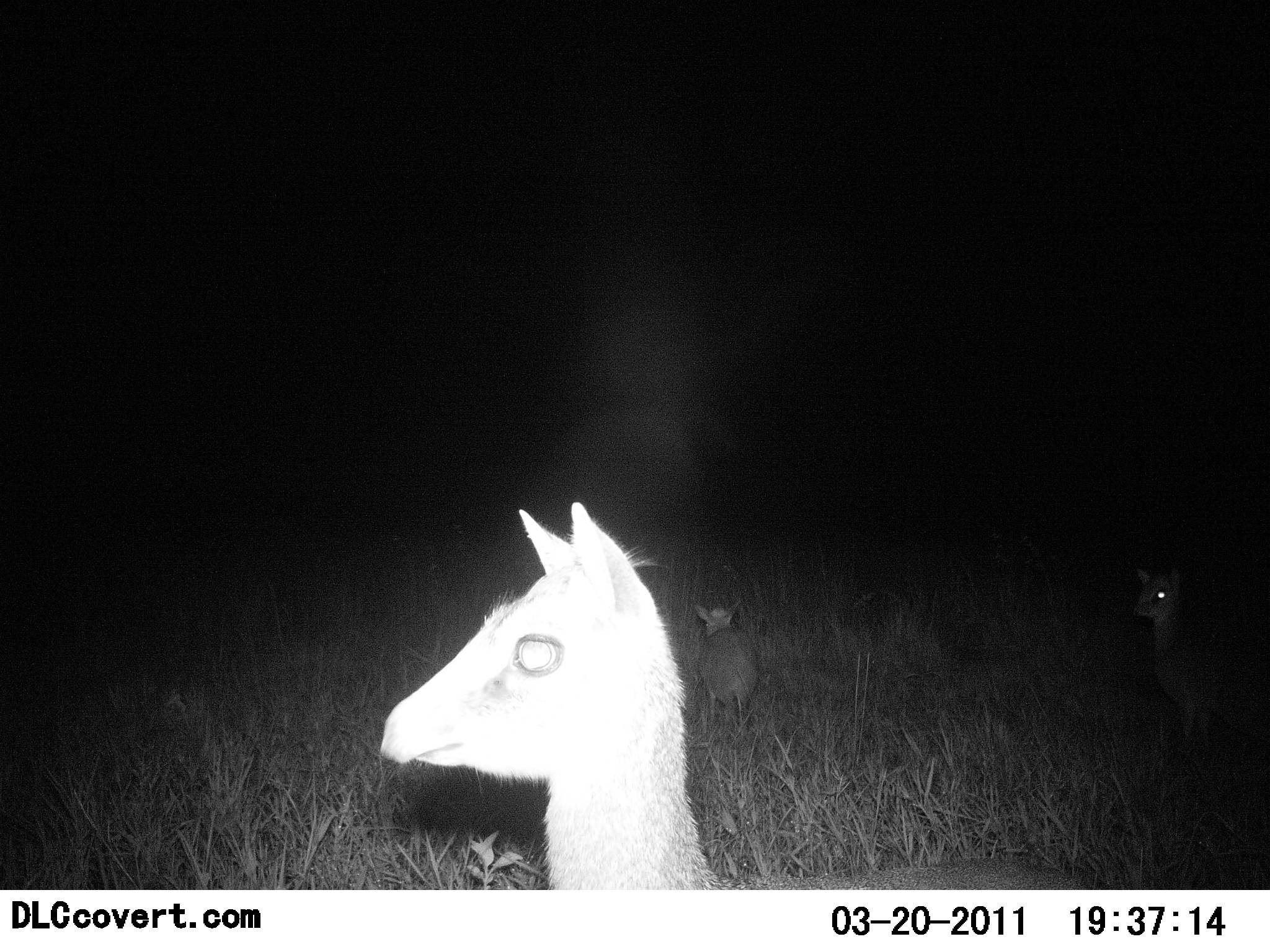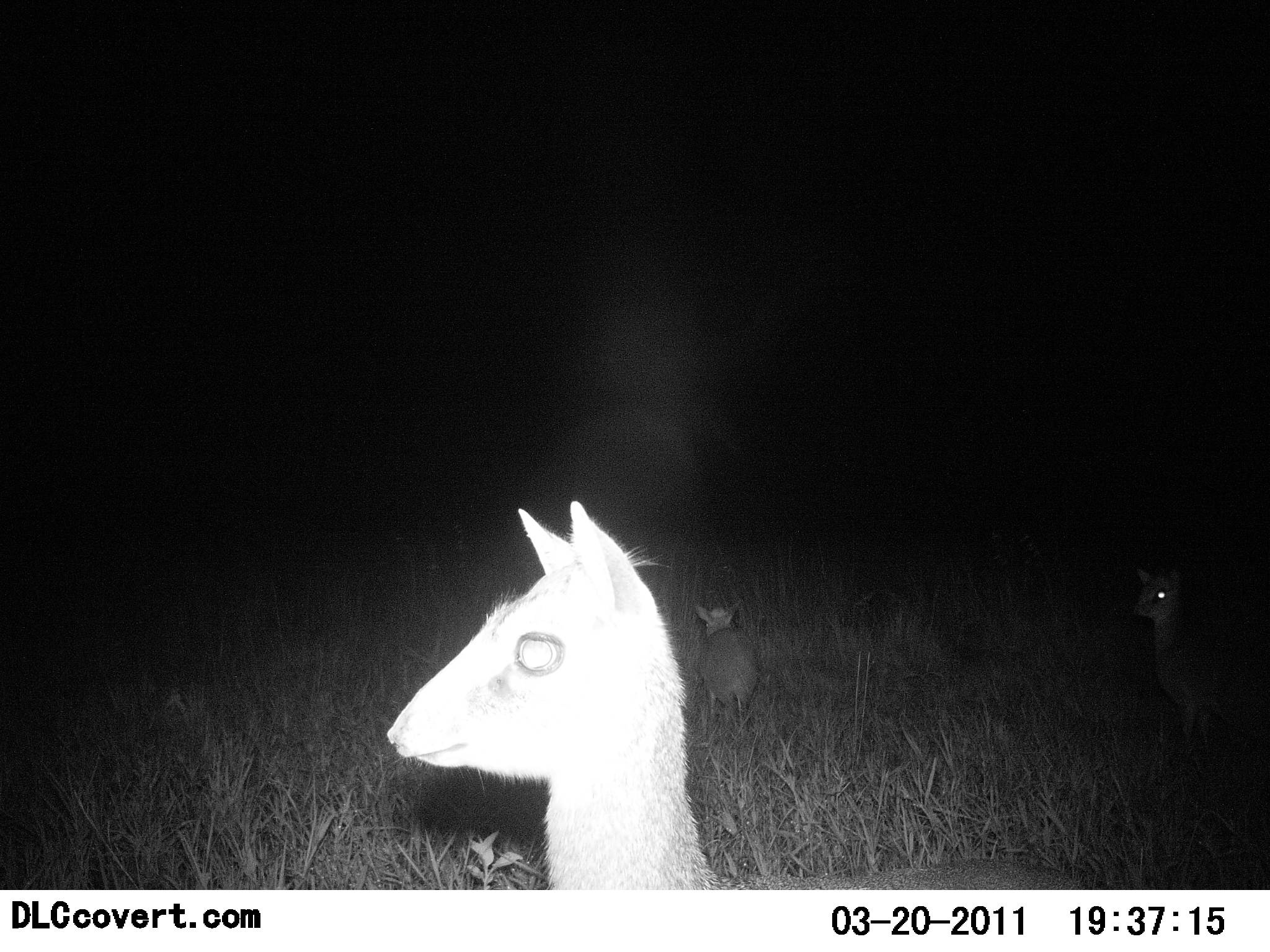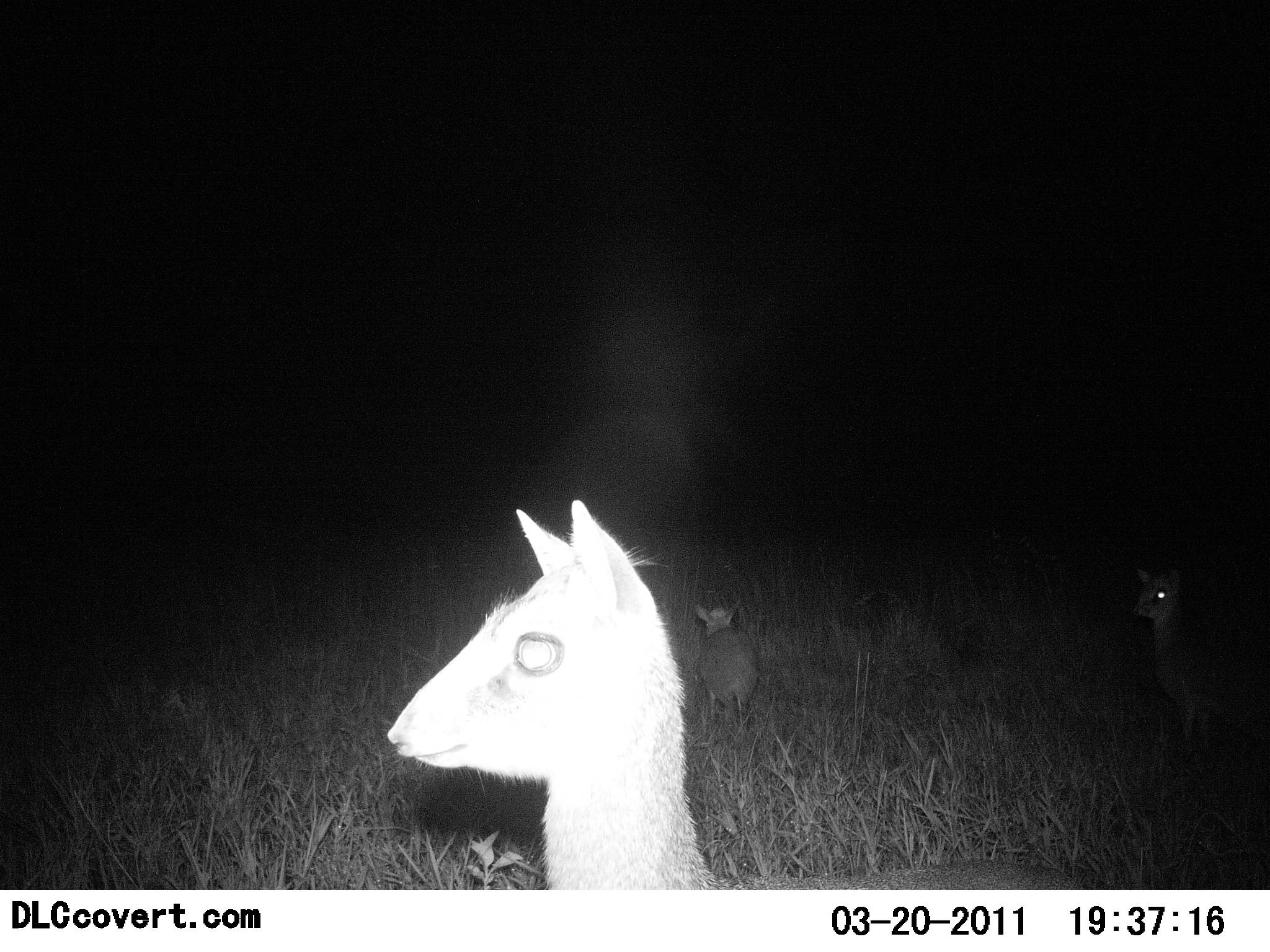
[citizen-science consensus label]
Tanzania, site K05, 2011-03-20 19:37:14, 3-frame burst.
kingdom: Animalia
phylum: Chordata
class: Mammalia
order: Artiodactyla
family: Bovidae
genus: Madoqua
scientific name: Madoqua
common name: dikdik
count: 3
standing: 90%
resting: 10%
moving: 0%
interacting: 0%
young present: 20%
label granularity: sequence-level